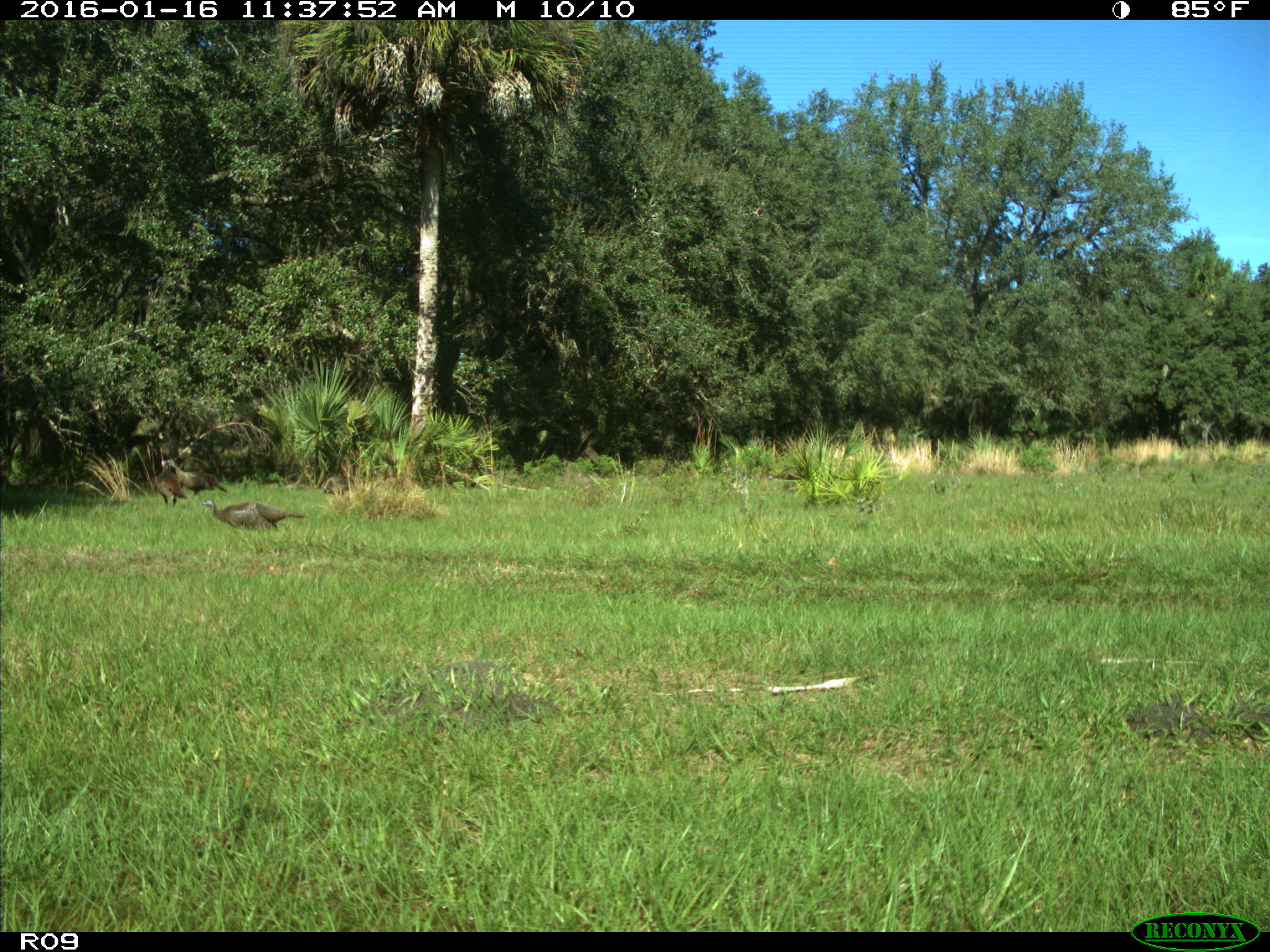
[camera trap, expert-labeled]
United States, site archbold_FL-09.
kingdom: Animalia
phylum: Chordata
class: Aves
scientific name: Aves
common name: birds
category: unidentified bird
Unidentified bird (birds) (Aves).